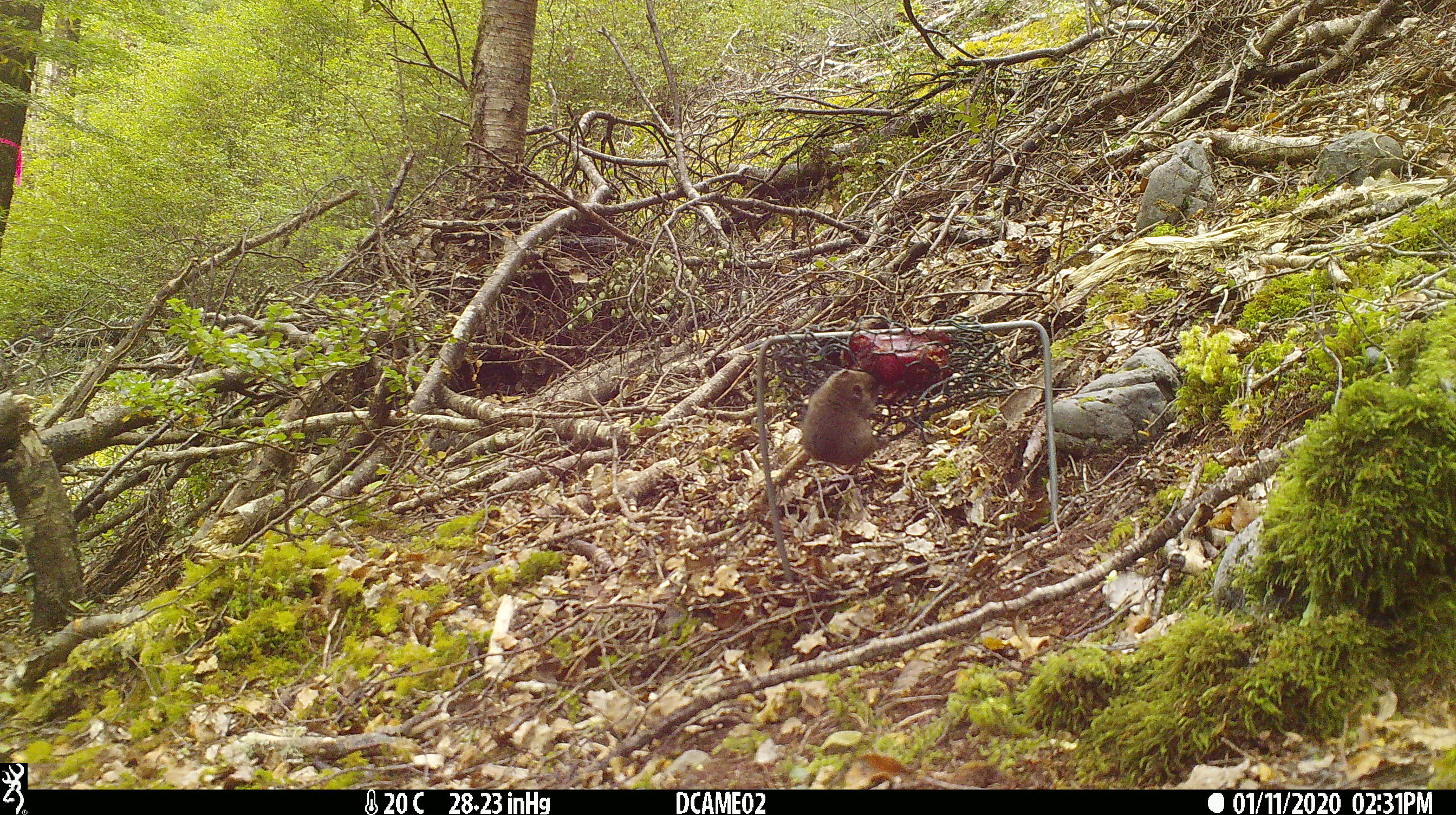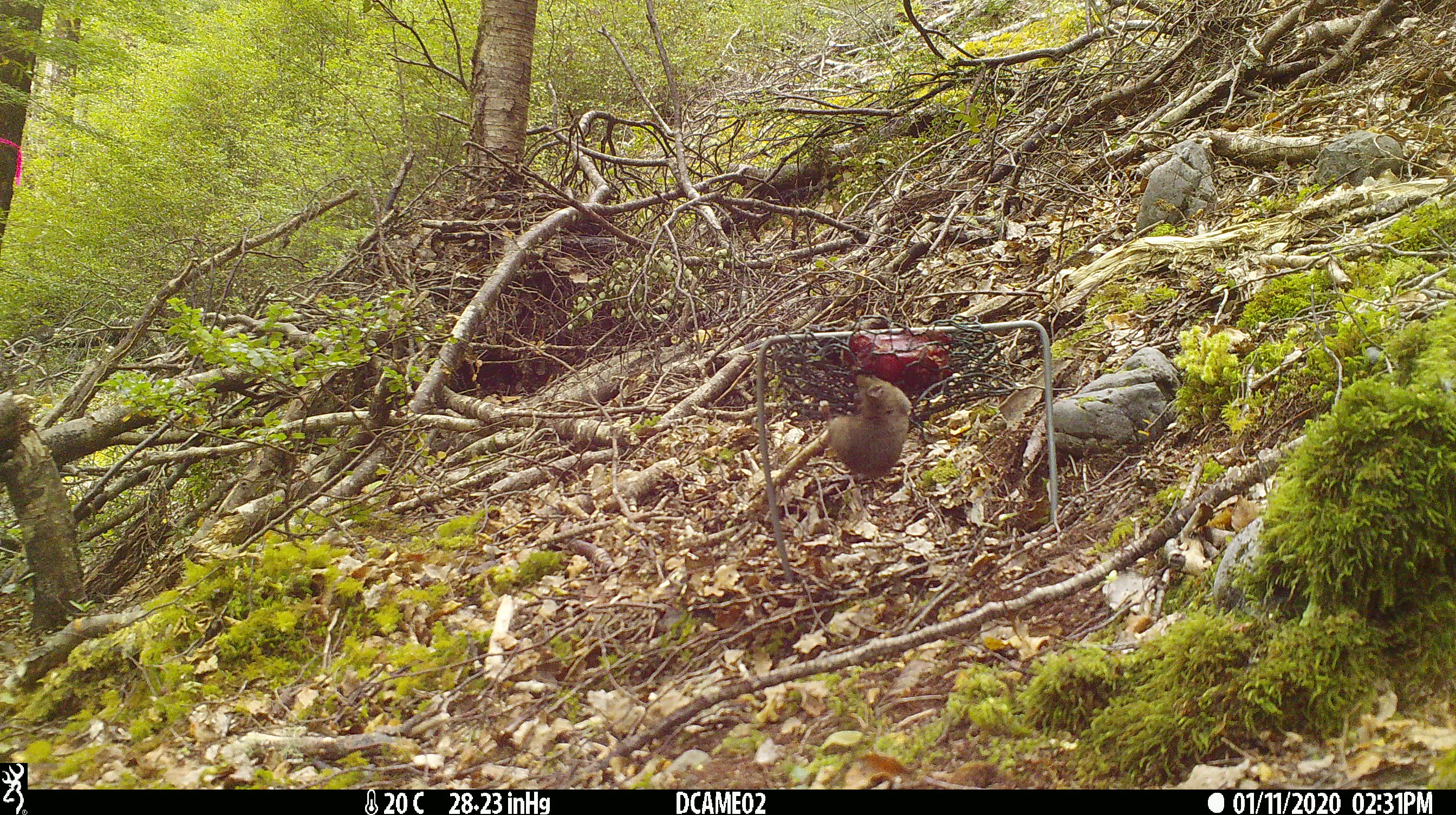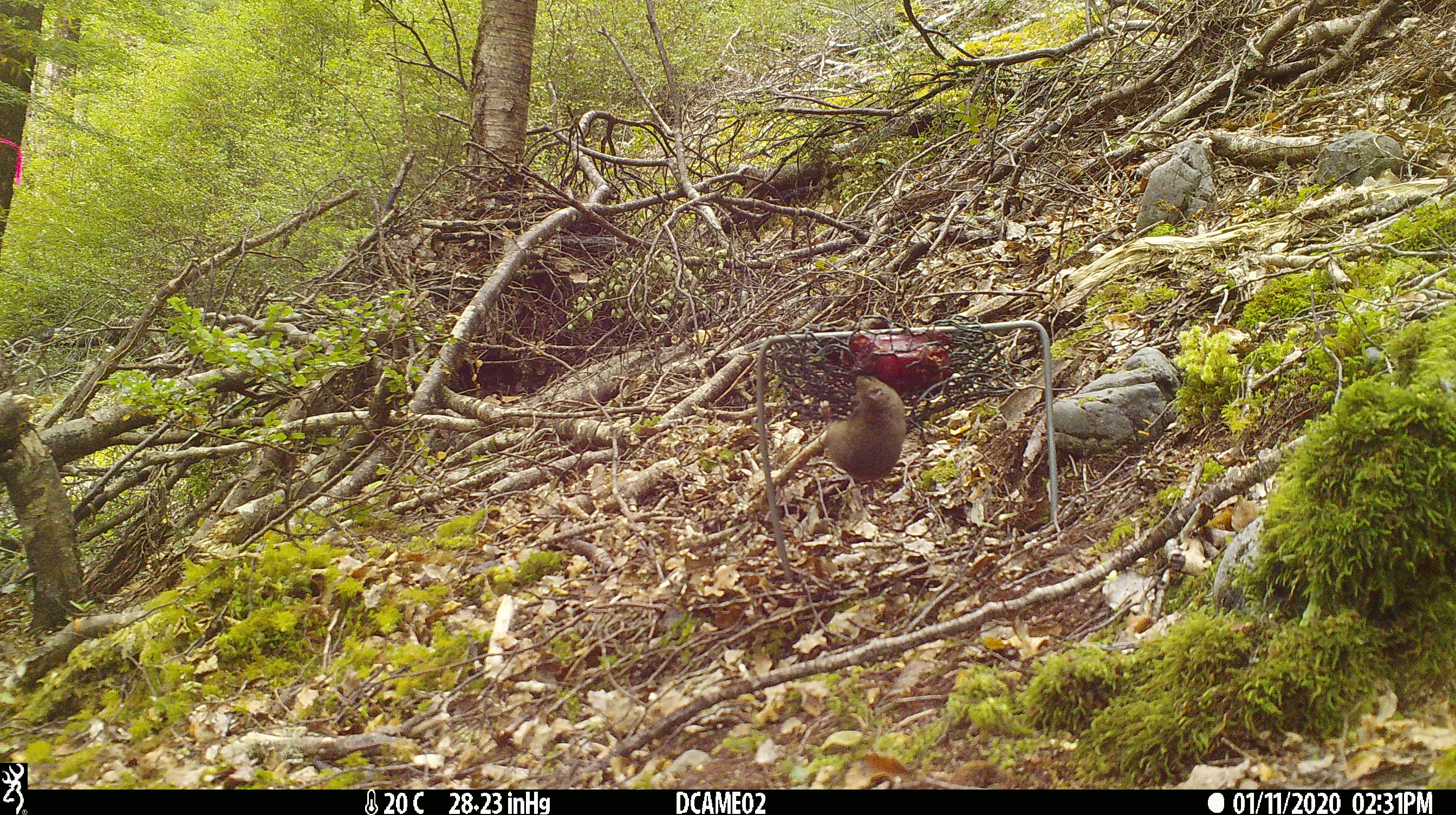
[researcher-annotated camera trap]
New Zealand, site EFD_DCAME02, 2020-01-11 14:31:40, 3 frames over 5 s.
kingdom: Animalia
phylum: Chordata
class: Mammalia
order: Rodentia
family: Muridae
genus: Mus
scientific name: Mus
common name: mouse